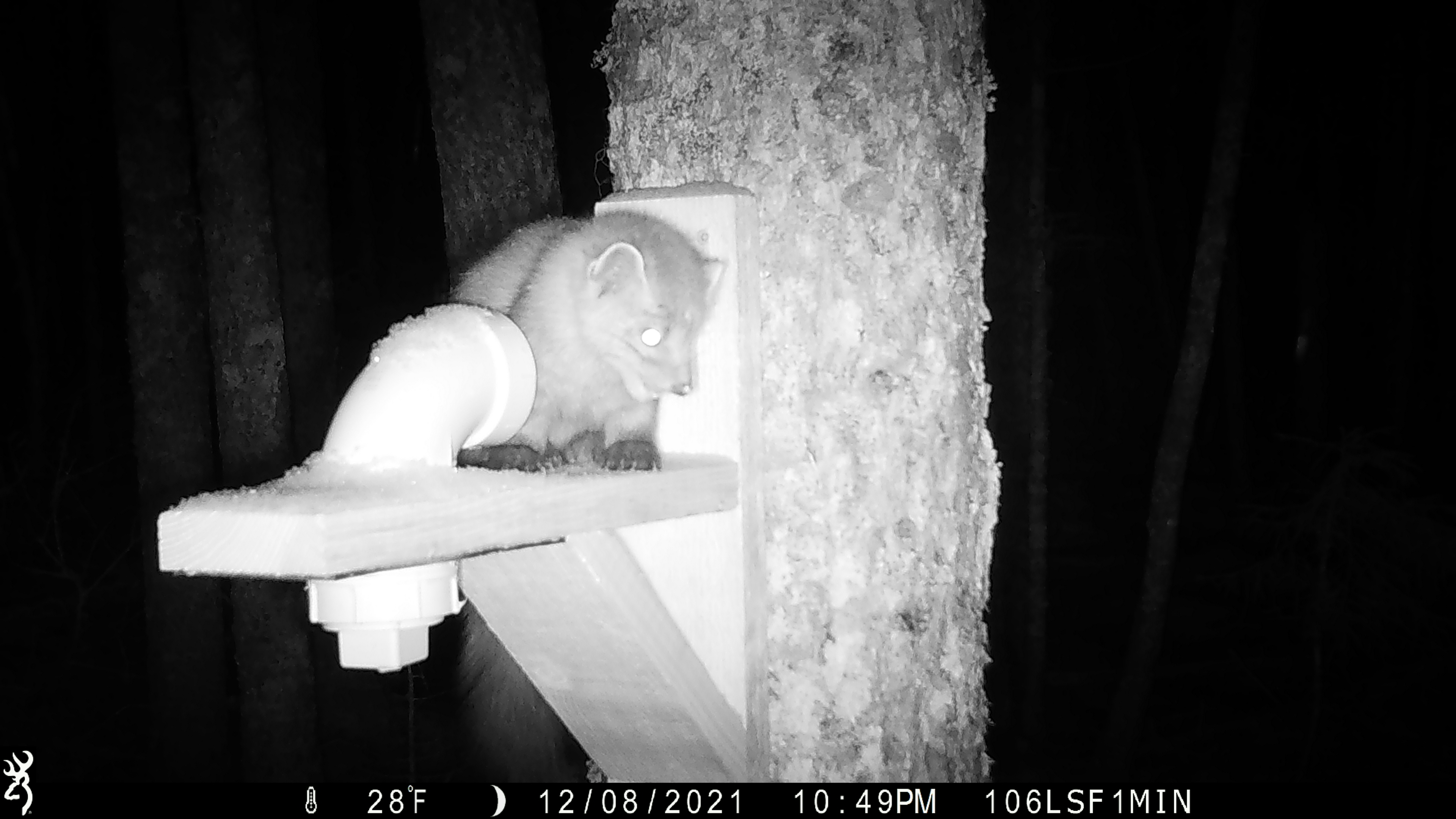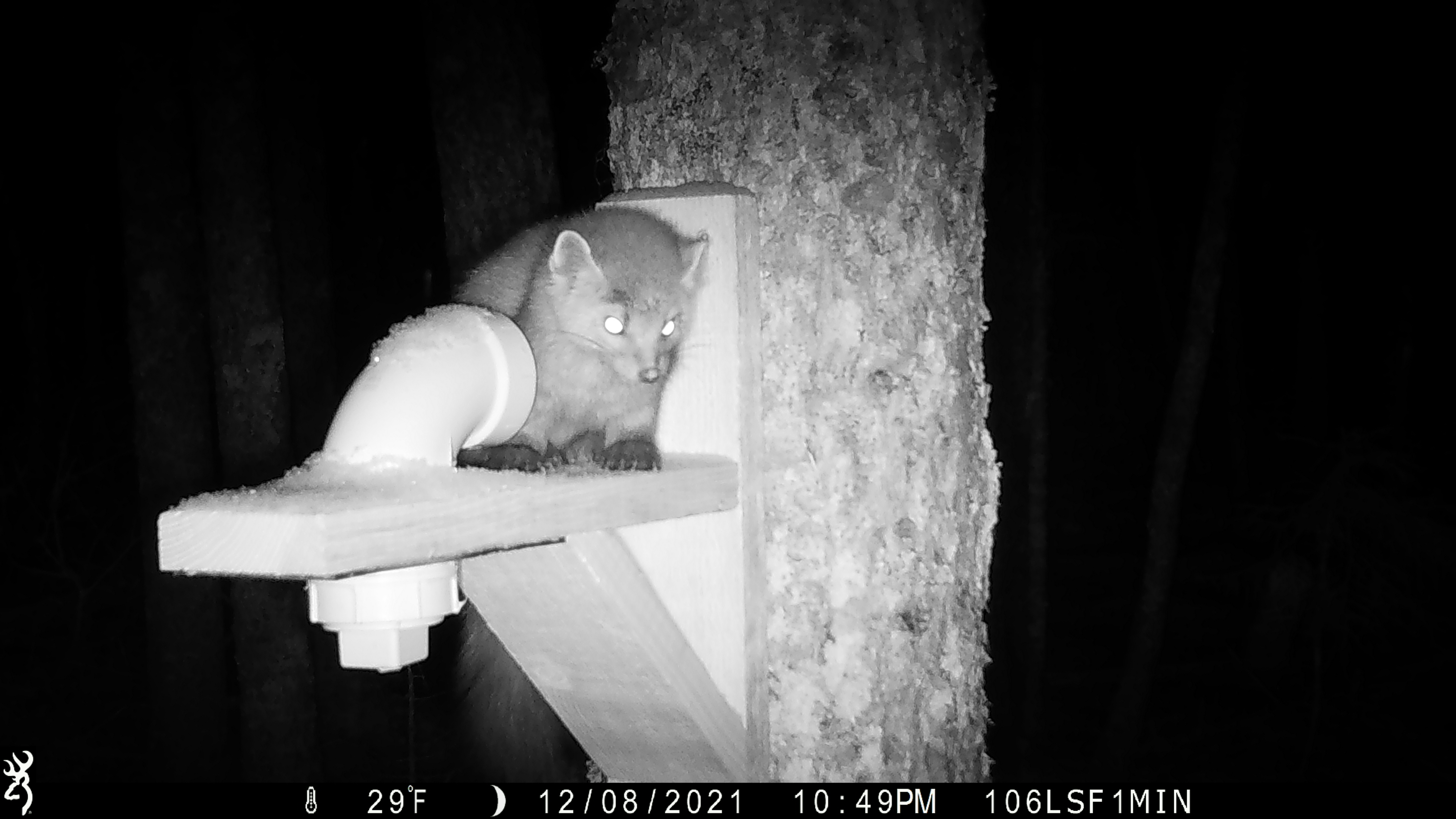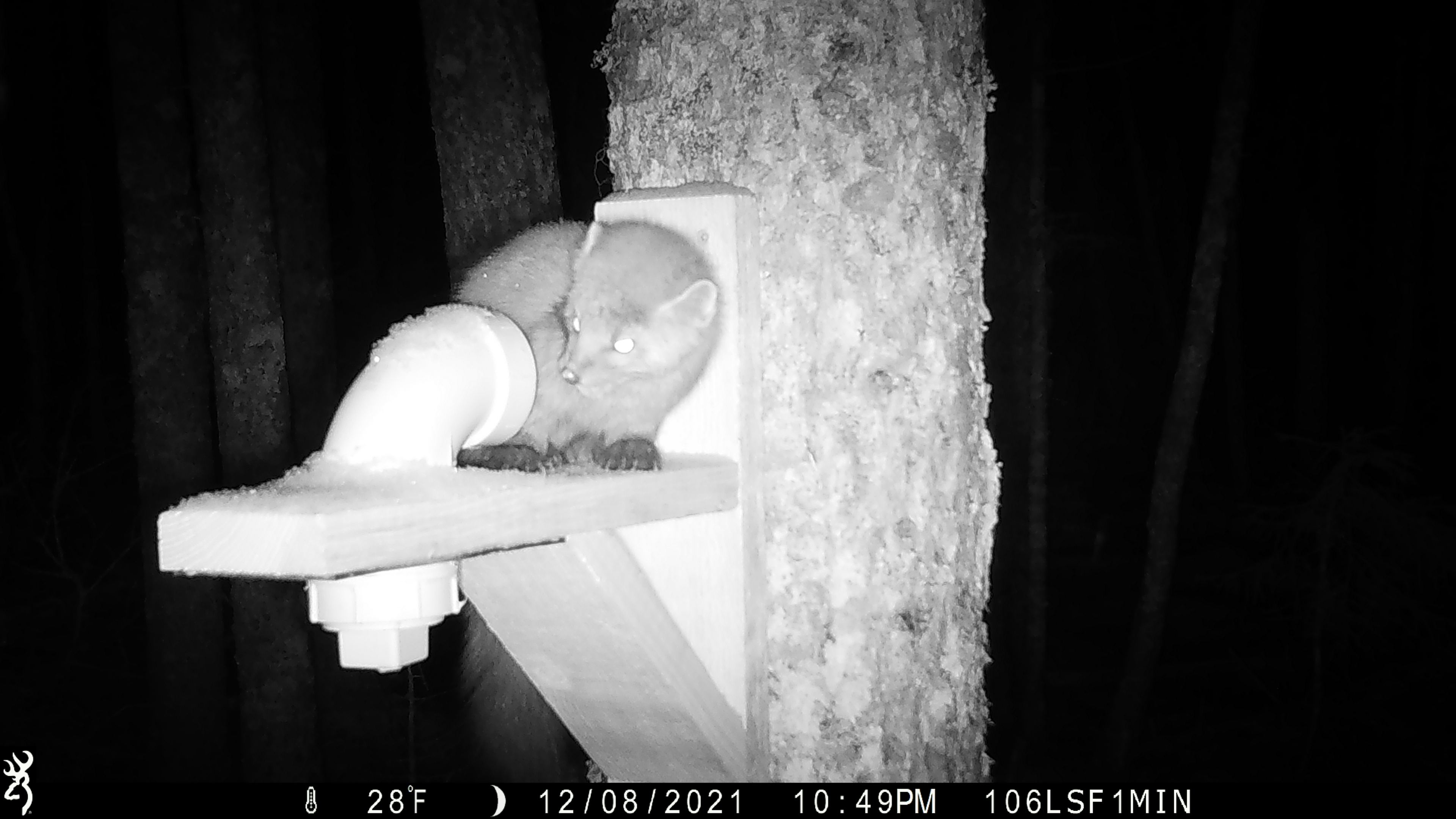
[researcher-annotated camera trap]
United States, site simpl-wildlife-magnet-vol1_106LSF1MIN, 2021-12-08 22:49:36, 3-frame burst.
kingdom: Animalia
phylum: Chordata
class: Mammalia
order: Carnivora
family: Mustelidae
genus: Martes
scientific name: Martes americana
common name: american marten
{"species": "american marten (Martes americana)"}